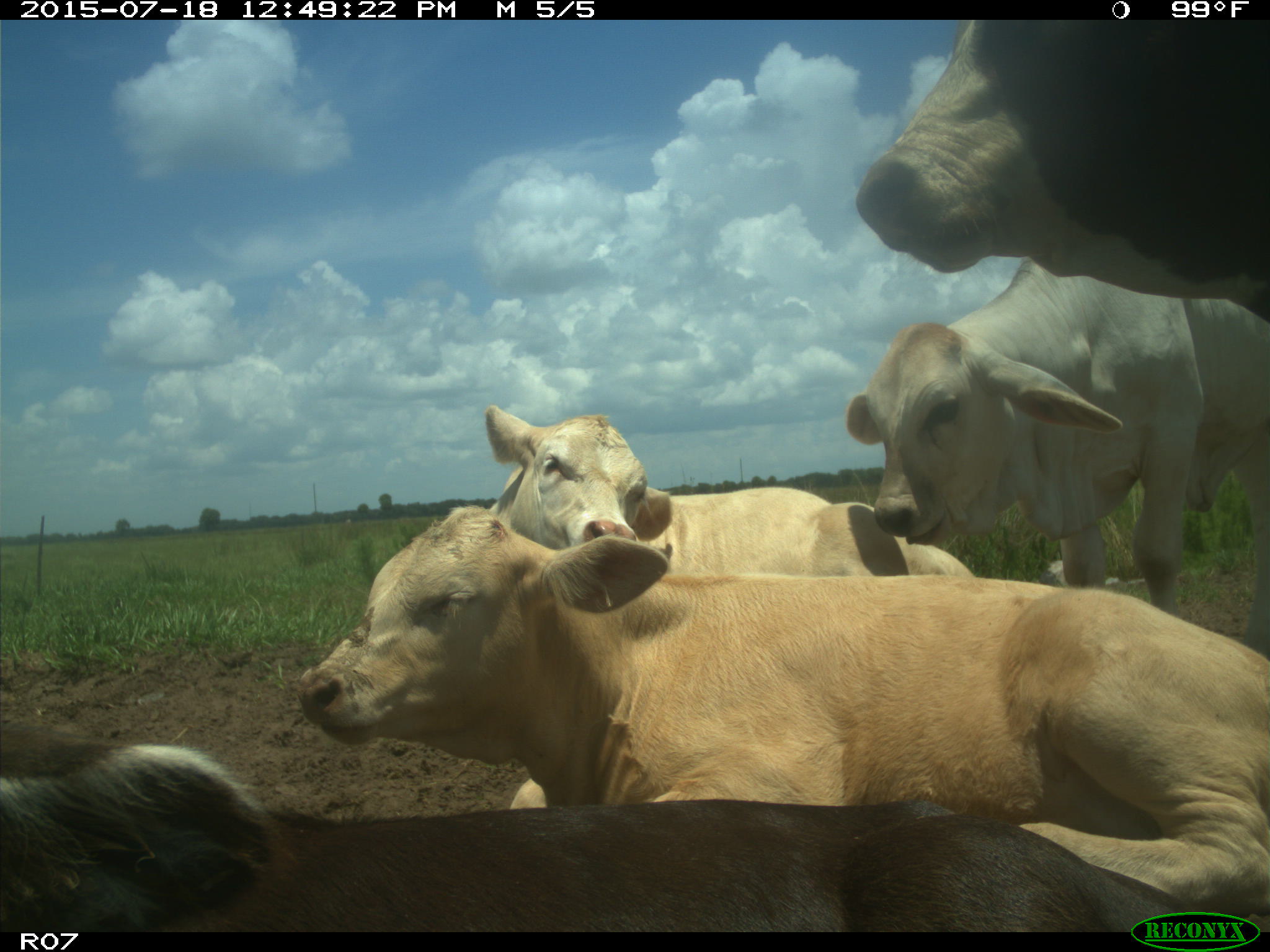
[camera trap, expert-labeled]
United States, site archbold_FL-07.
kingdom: Animalia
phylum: Chordata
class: Mammalia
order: Artiodactyla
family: Bovidae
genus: Bos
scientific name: Bos taurus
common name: domestic cow